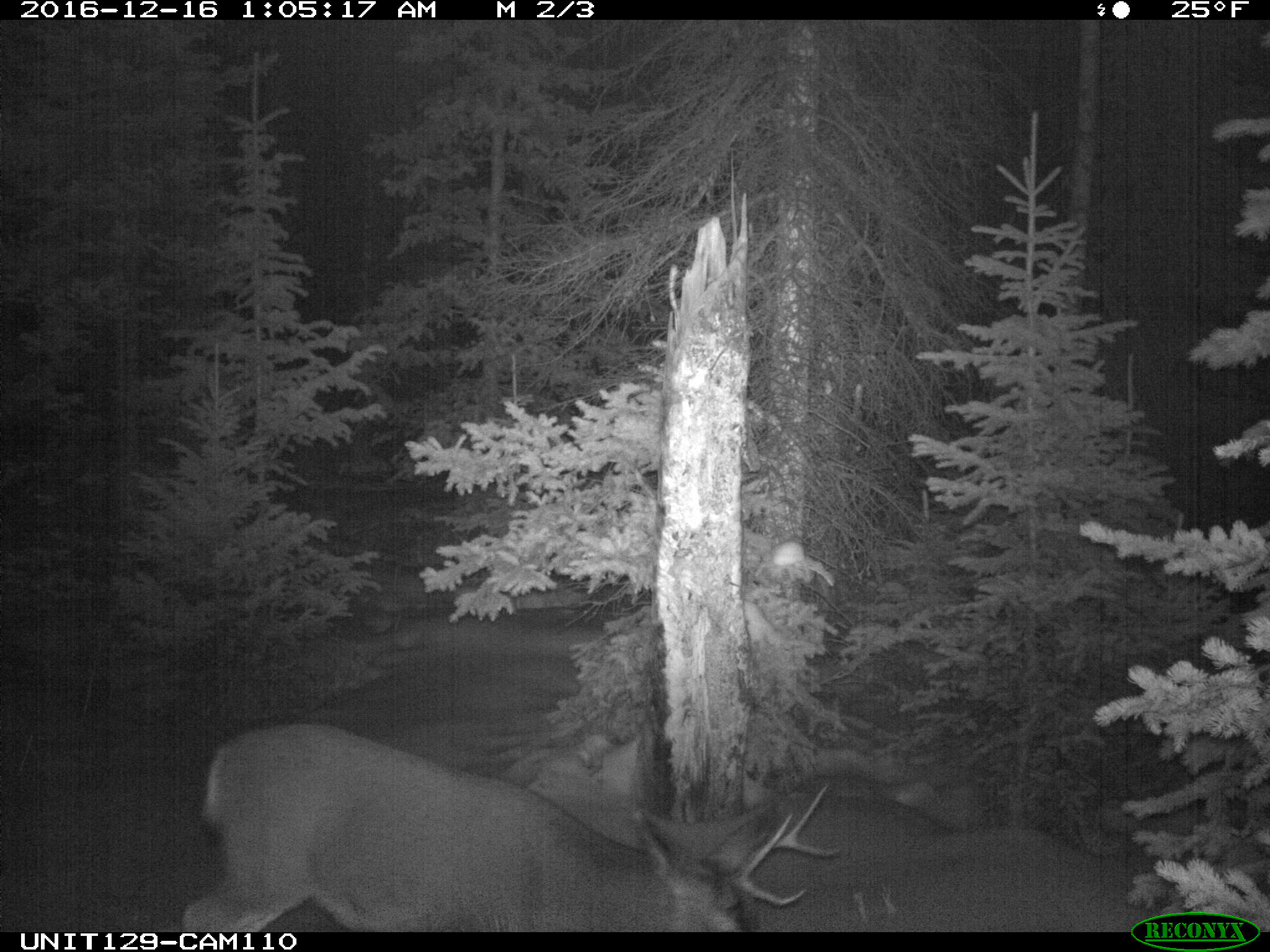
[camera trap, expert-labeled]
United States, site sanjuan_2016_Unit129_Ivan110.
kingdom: Animalia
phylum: Chordata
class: Mammalia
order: Artiodactyla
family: Cervidae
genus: Odocoileus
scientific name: Odocoileus hemionus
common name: mule deer